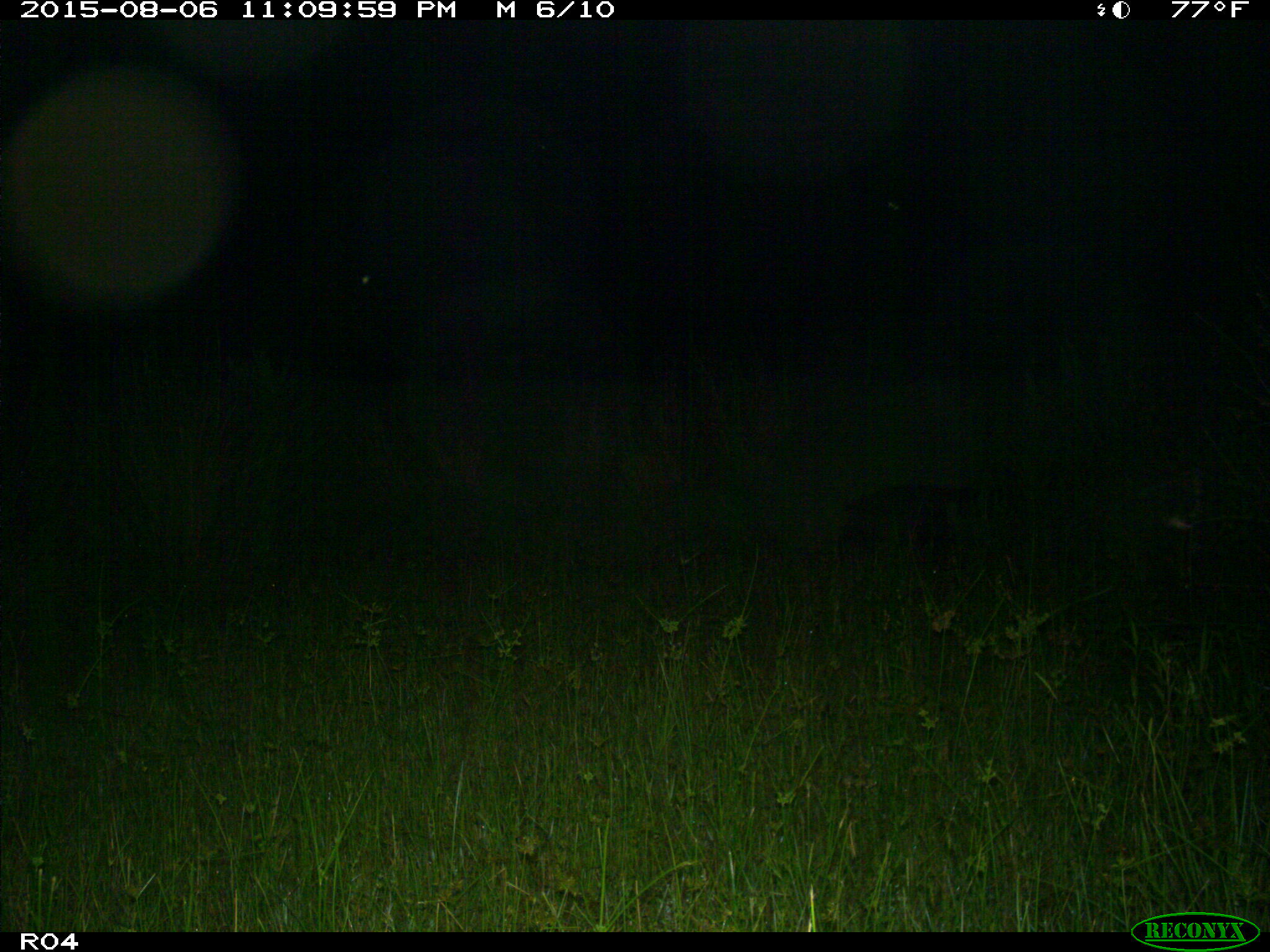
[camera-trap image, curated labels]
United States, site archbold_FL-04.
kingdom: Animalia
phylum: Chordata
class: Mammalia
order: Artiodactyla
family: Suidae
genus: Sus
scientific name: Sus scrofa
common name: wild boar